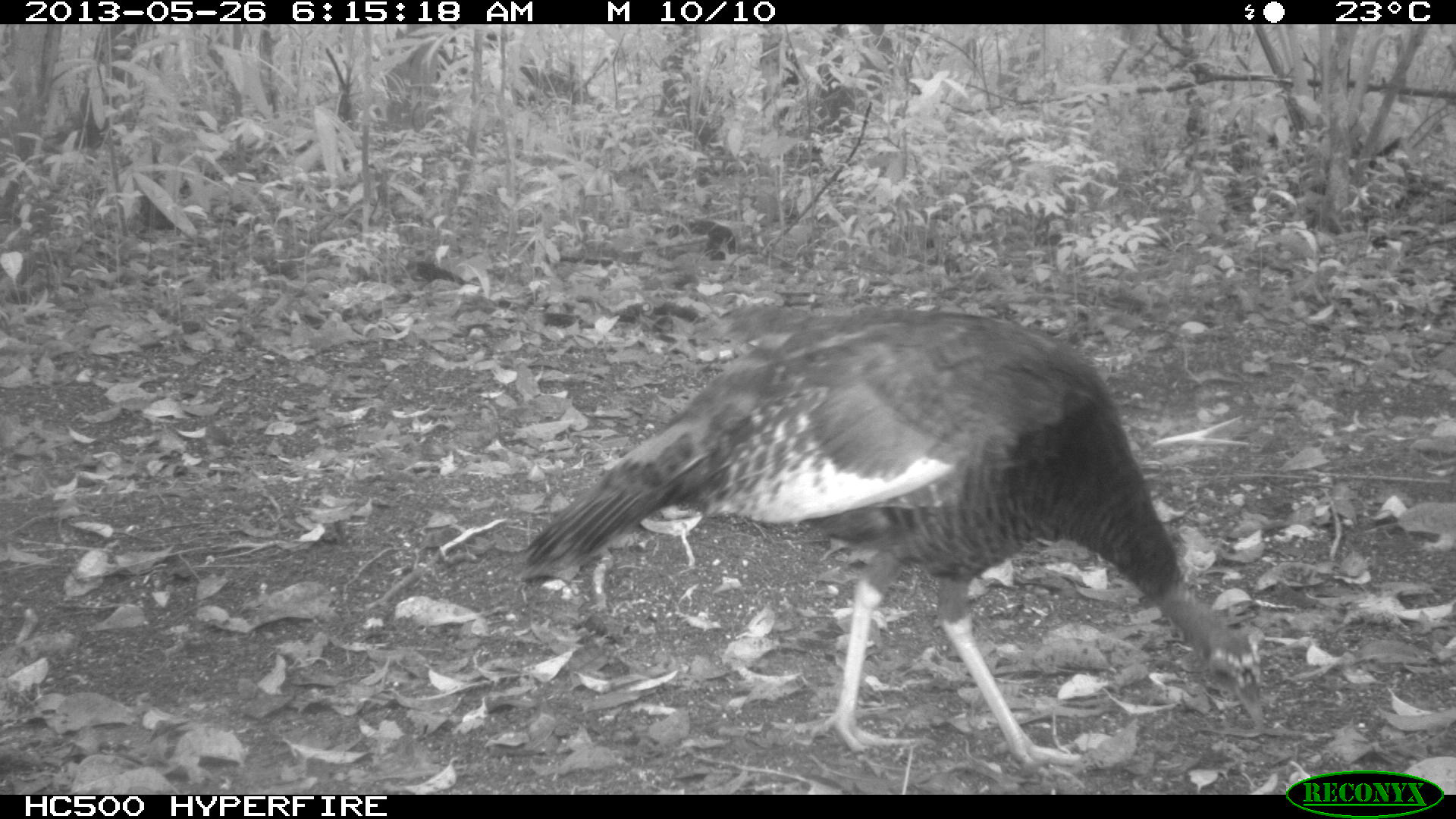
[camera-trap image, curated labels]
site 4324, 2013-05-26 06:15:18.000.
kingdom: Animalia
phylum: Chordata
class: Aves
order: Galliformes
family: Phasianidae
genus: Meleagris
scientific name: Meleagris ocellata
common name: ocellated turkey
Meleagris ocellata (ocellated turkey), count 2.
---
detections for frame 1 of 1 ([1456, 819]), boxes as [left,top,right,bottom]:
meleagris ocellata: [517,302,1268,783]